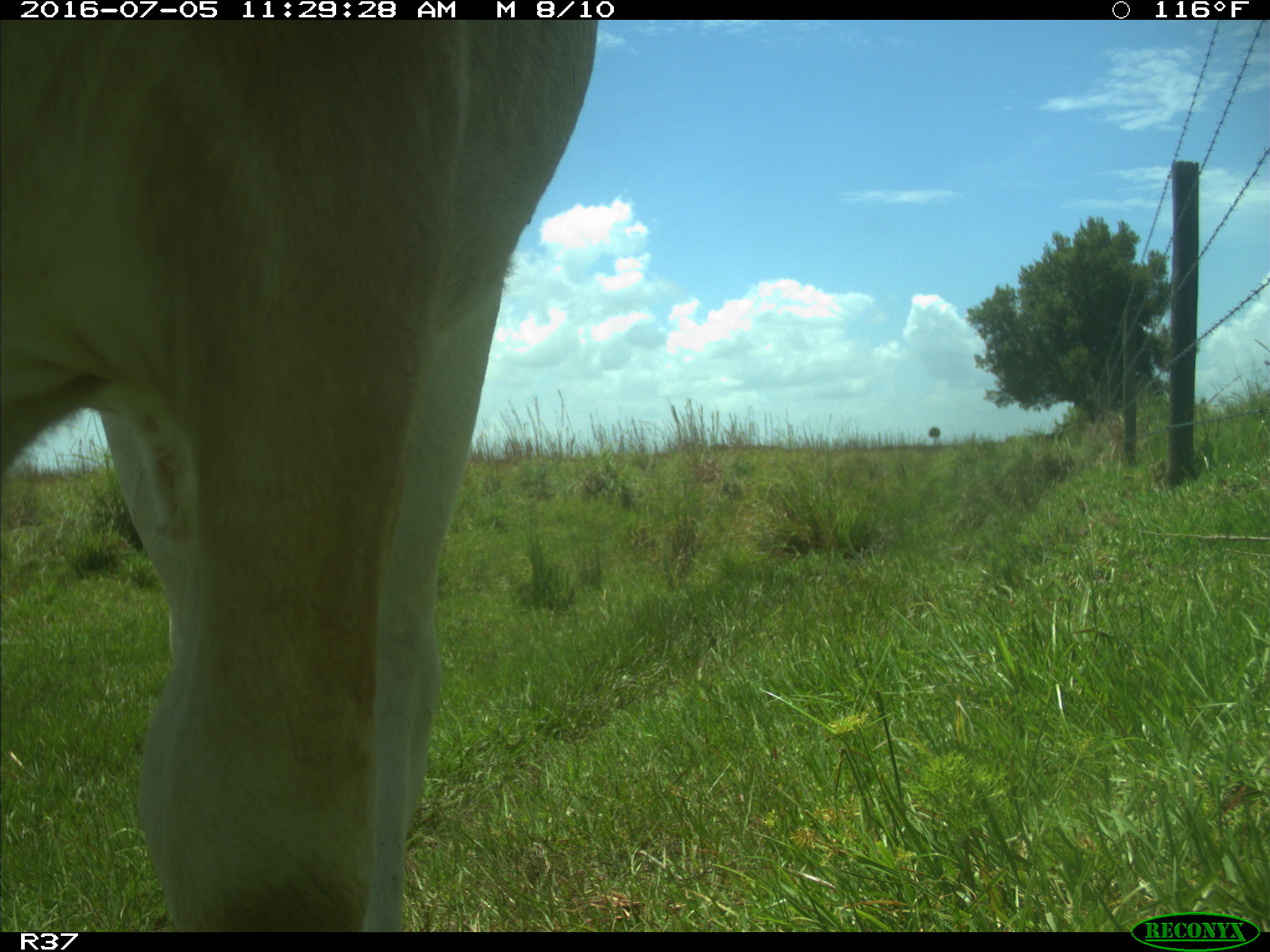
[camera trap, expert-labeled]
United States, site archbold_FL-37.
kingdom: Animalia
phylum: Chordata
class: Mammalia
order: Artiodactyla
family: Bovidae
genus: Bos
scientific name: Bos taurus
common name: domestic cow